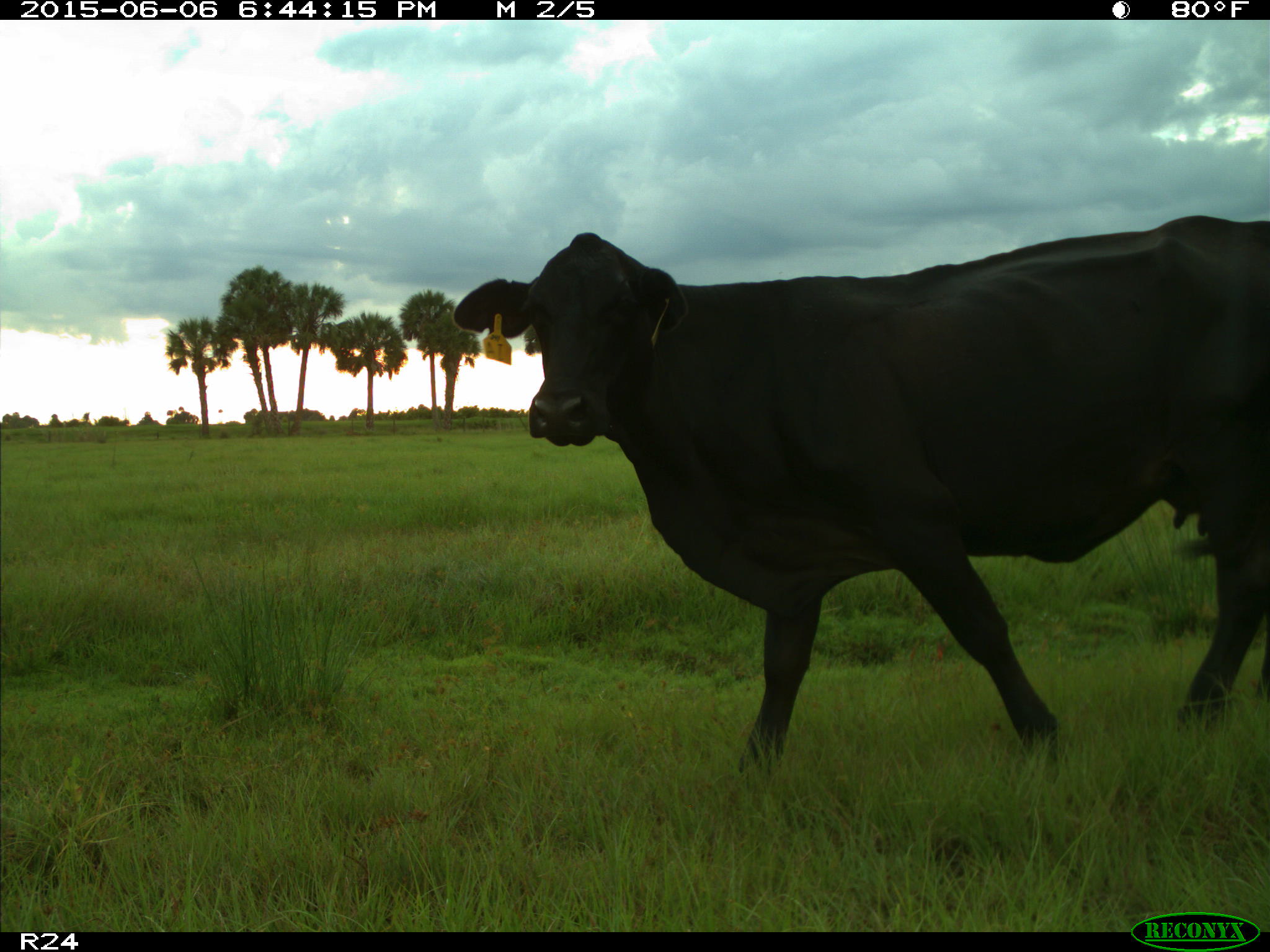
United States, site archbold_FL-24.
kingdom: Animalia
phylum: Chordata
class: Mammalia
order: Artiodactyla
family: Bovidae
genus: Bos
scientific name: Bos taurus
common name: domestic cow